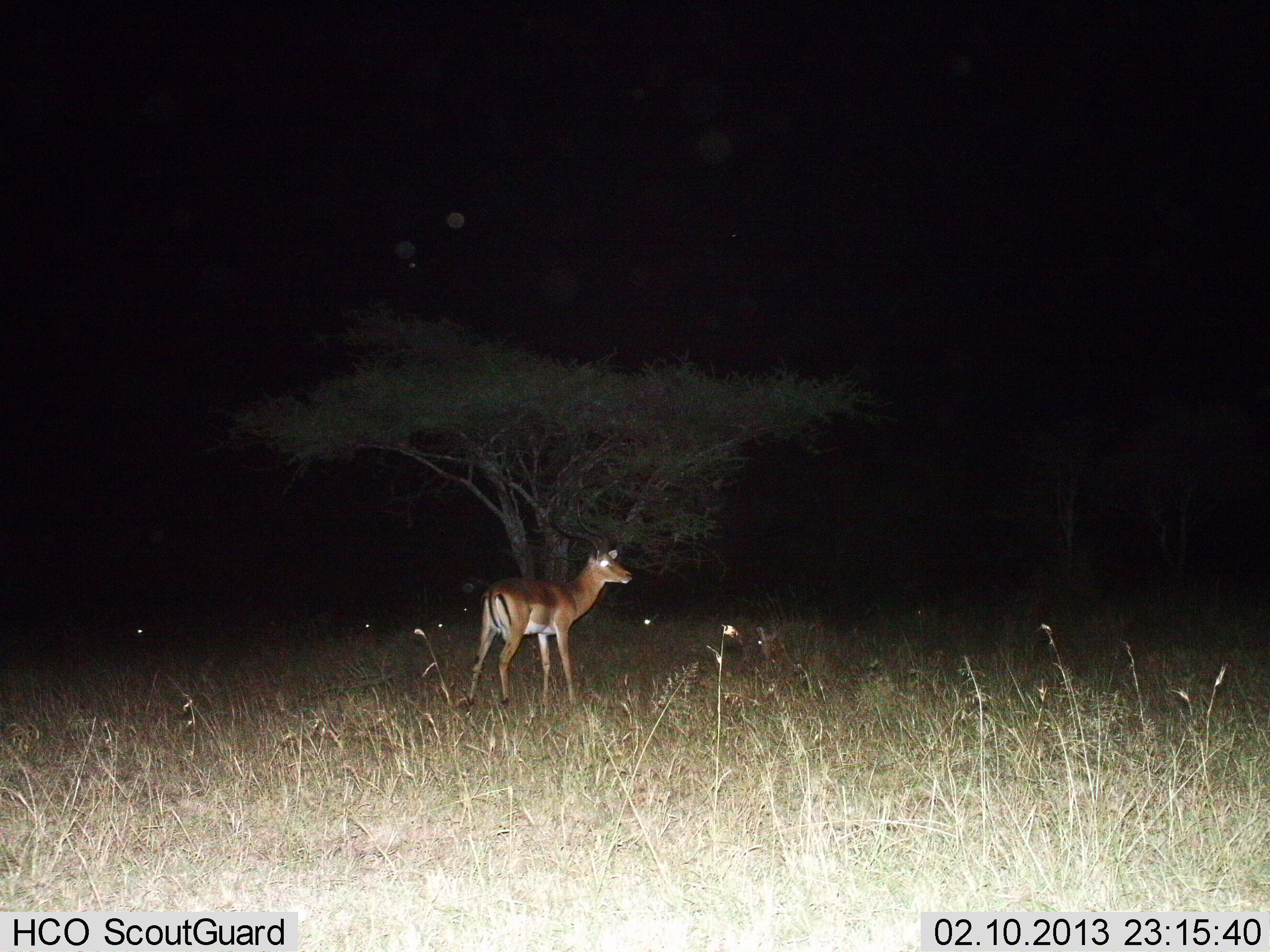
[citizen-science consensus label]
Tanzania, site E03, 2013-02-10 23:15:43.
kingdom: Animalia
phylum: Chordata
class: Mammalia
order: Artiodactyla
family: Bovidae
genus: Aepyceros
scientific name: Aepyceros melampus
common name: impala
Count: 1.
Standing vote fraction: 95%.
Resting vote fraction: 9%.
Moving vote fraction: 5%.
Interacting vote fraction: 0%.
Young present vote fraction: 0%.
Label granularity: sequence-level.